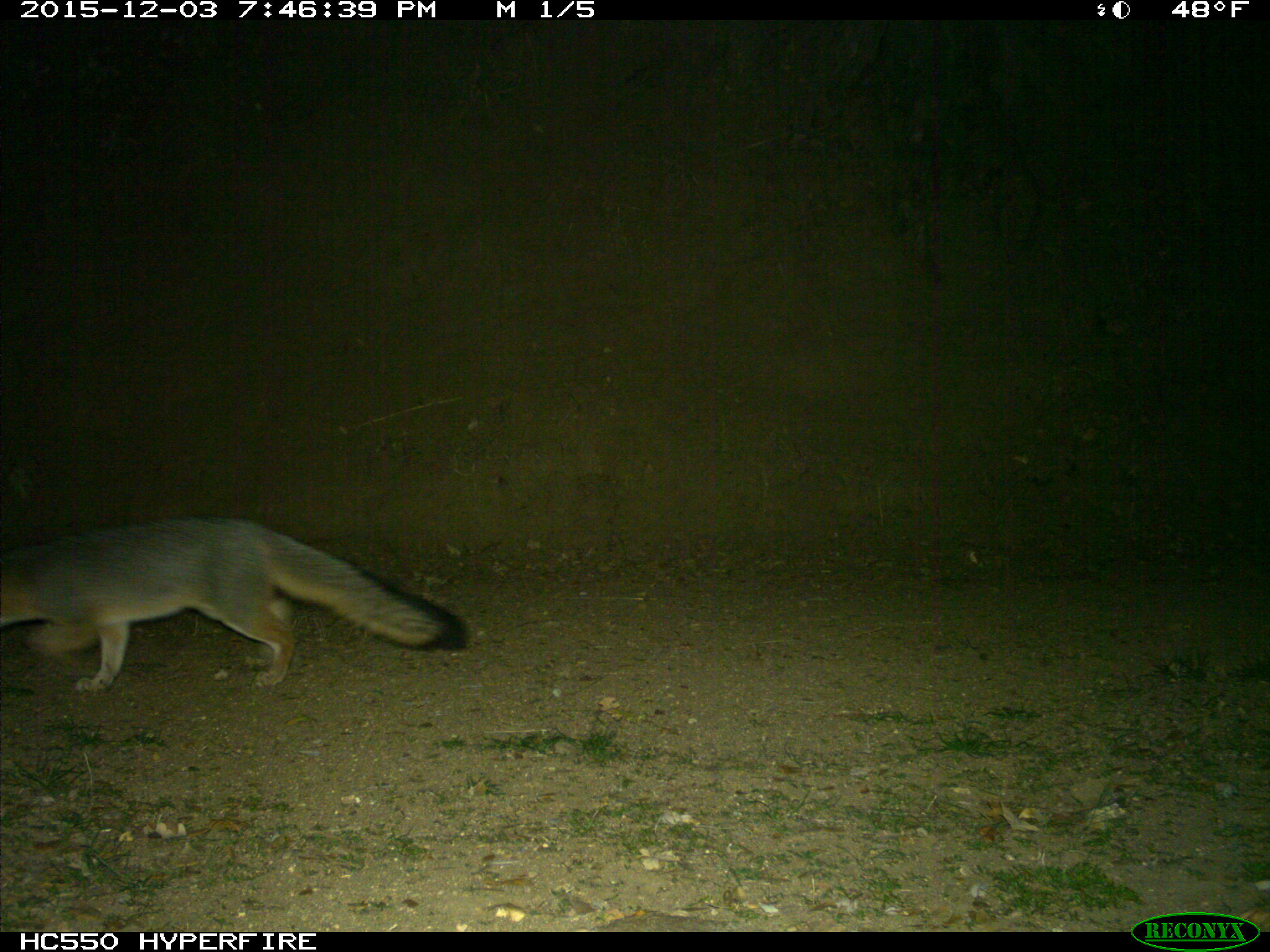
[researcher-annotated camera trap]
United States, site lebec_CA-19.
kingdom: Animalia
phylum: Chordata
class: Mammalia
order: Carnivora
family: Canidae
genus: Urocyon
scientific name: Urocyon cinereoargenteus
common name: gray fox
Urocyon cinereoargenteus (gray fox).